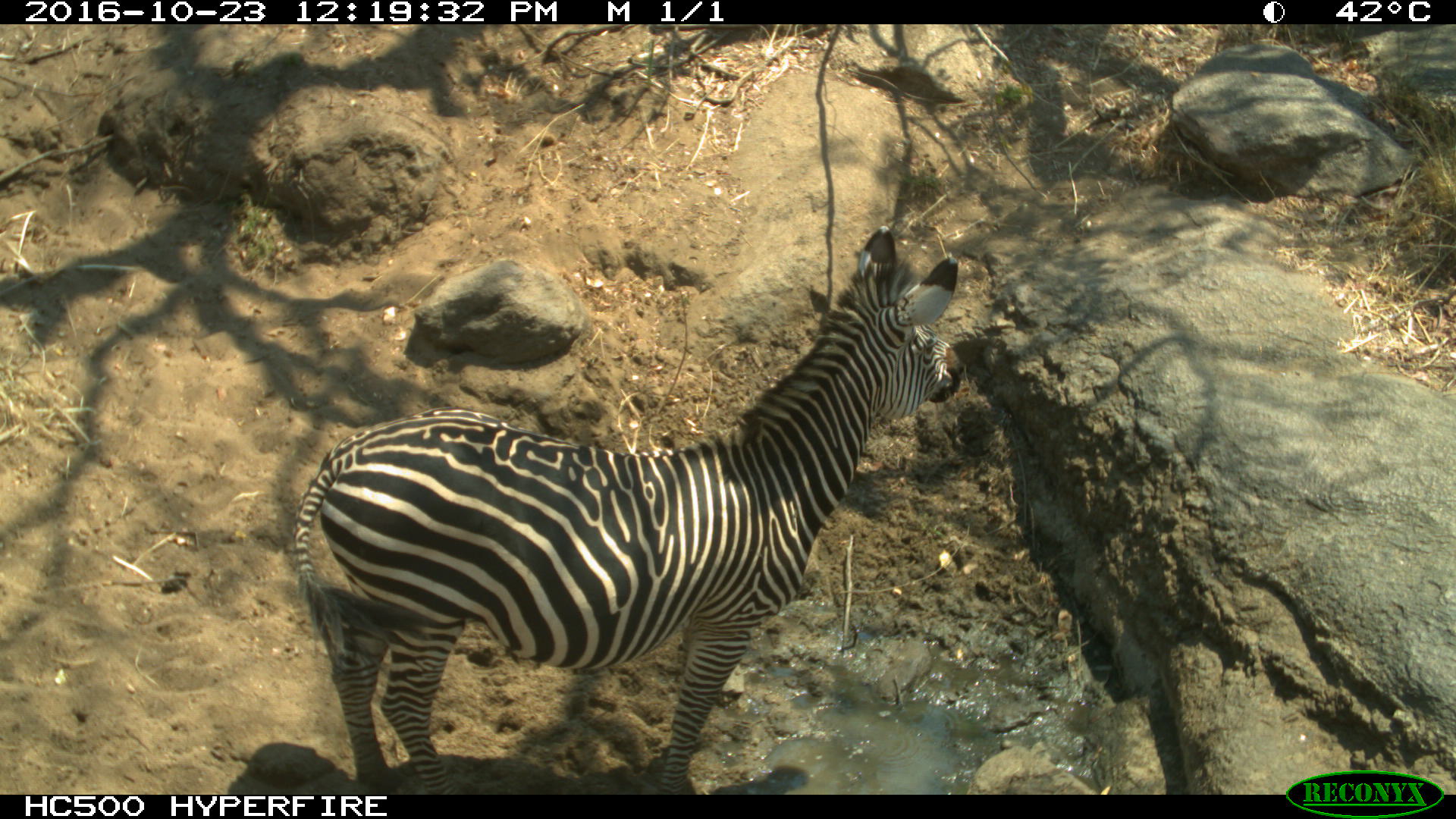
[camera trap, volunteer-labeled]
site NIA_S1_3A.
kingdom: Animalia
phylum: Chordata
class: Mammalia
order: Perissodactyla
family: Equidae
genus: Equus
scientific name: Equus quagga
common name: plains zebra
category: zebraplains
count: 1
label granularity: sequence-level